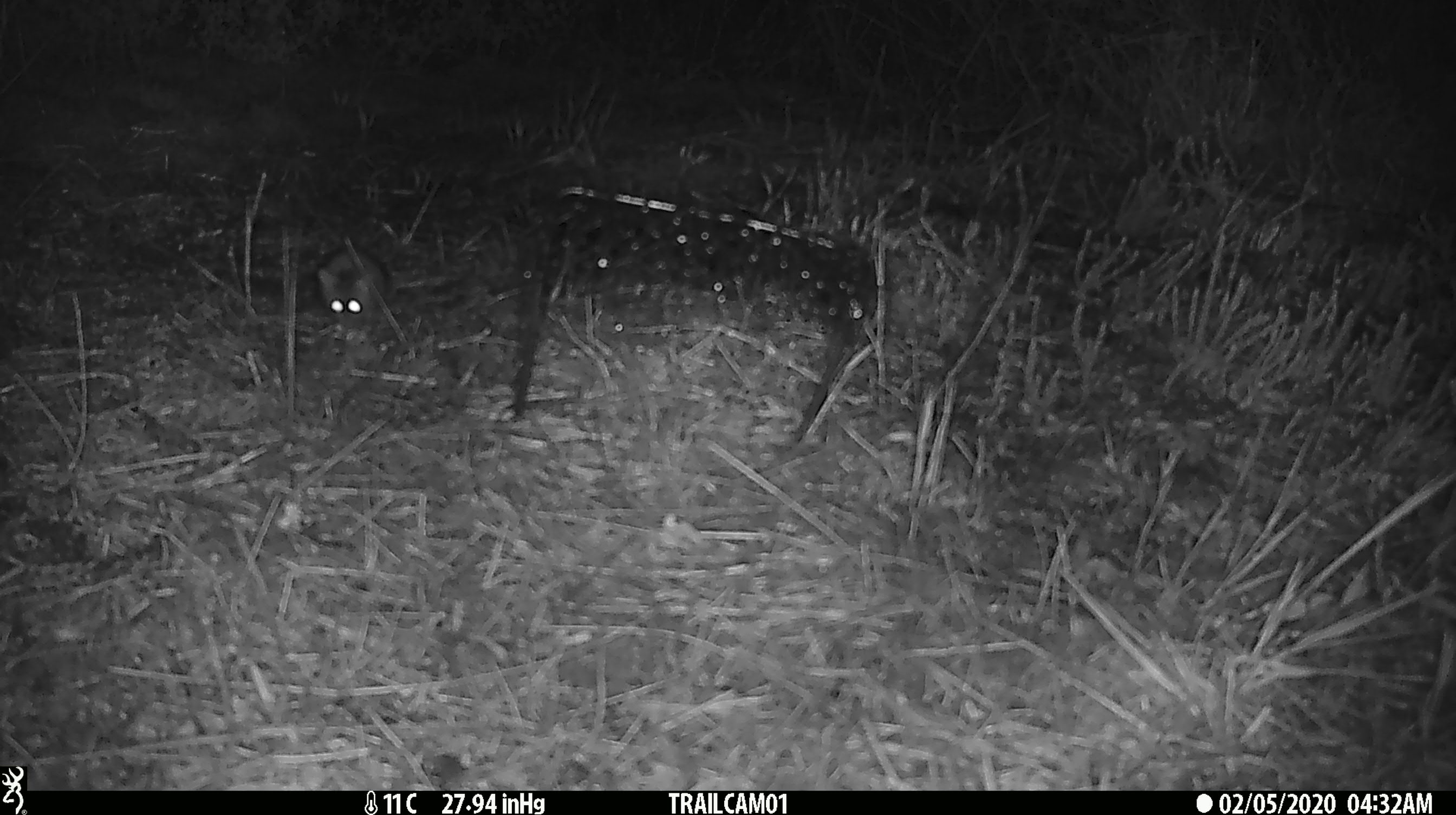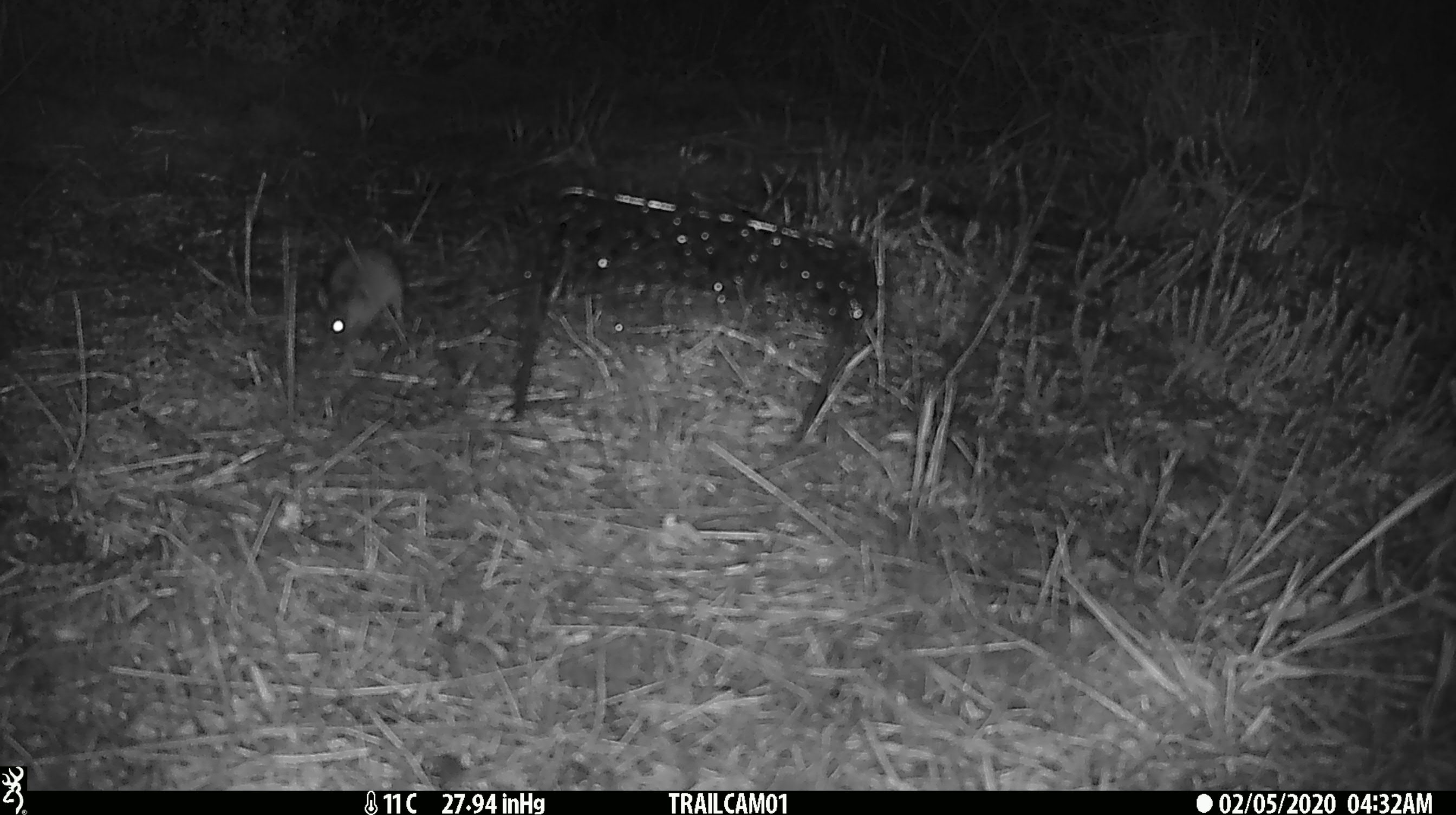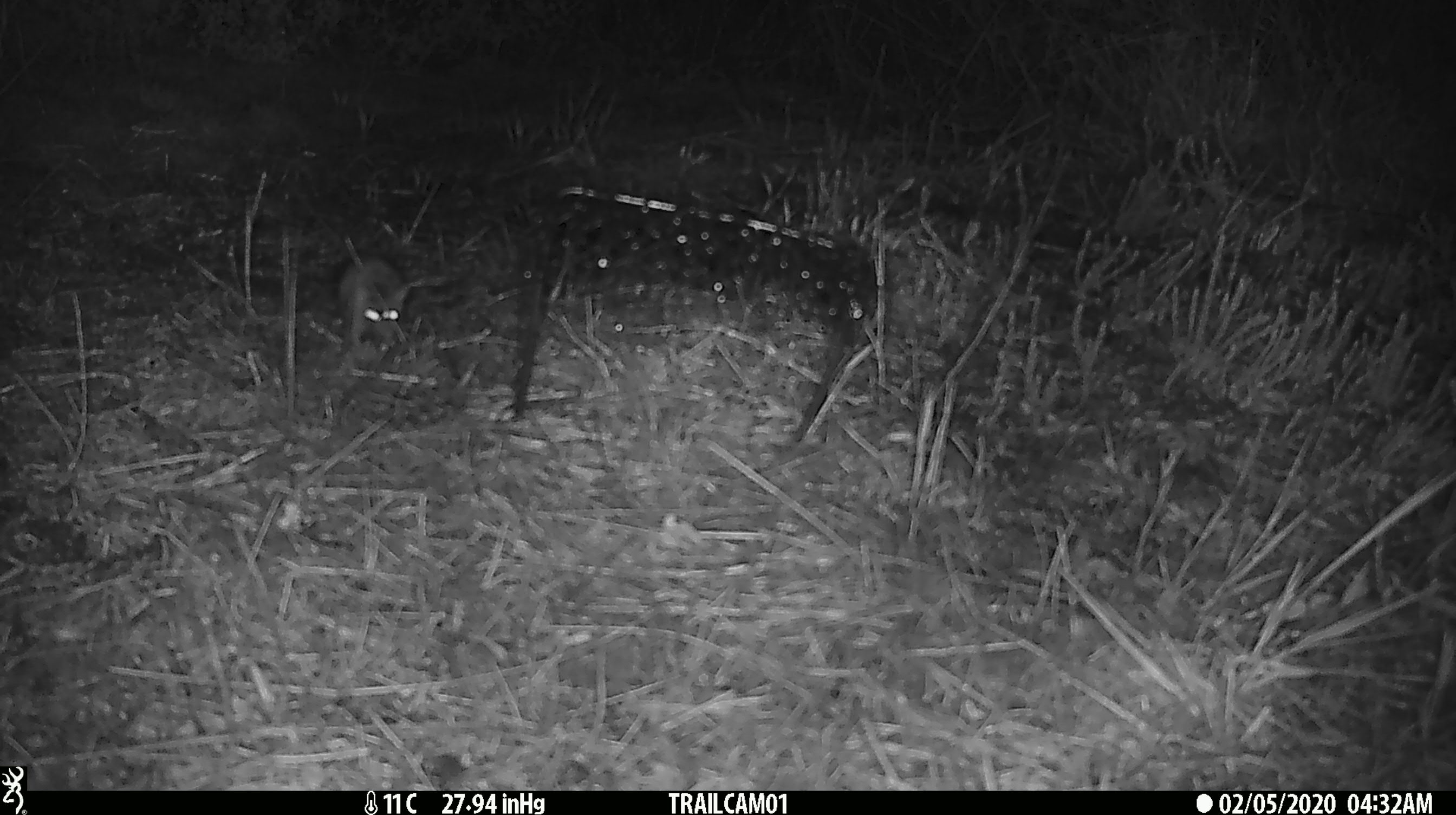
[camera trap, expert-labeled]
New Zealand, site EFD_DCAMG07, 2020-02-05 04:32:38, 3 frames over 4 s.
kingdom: Animalia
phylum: Chordata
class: Mammalia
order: Rodentia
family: Muridae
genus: Mus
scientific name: Mus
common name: mouse